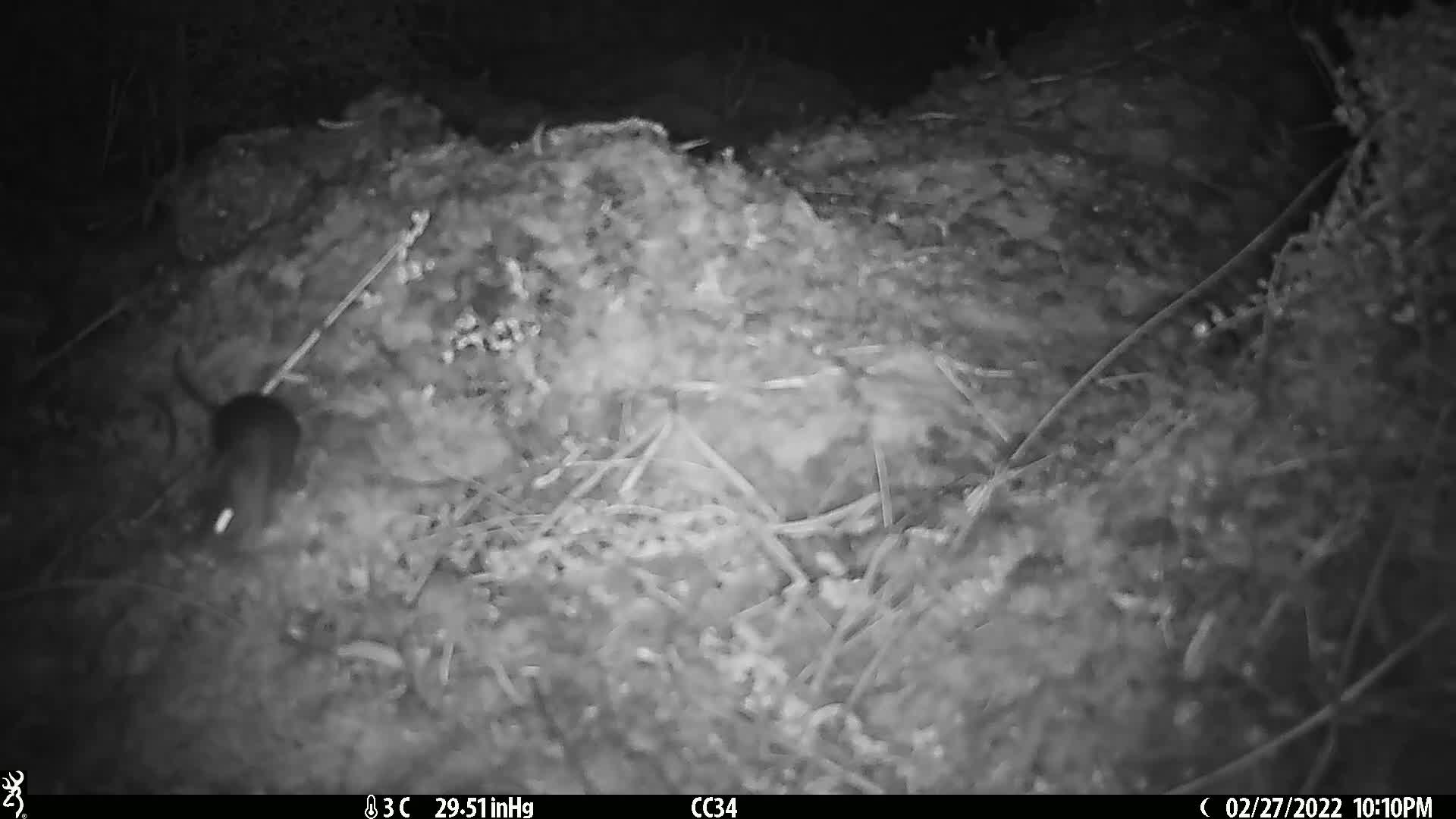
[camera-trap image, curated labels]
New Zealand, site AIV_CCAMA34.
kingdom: Animalia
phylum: Chordata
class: Mammalia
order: Rodentia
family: Muridae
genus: Mus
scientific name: Mus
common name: mouse